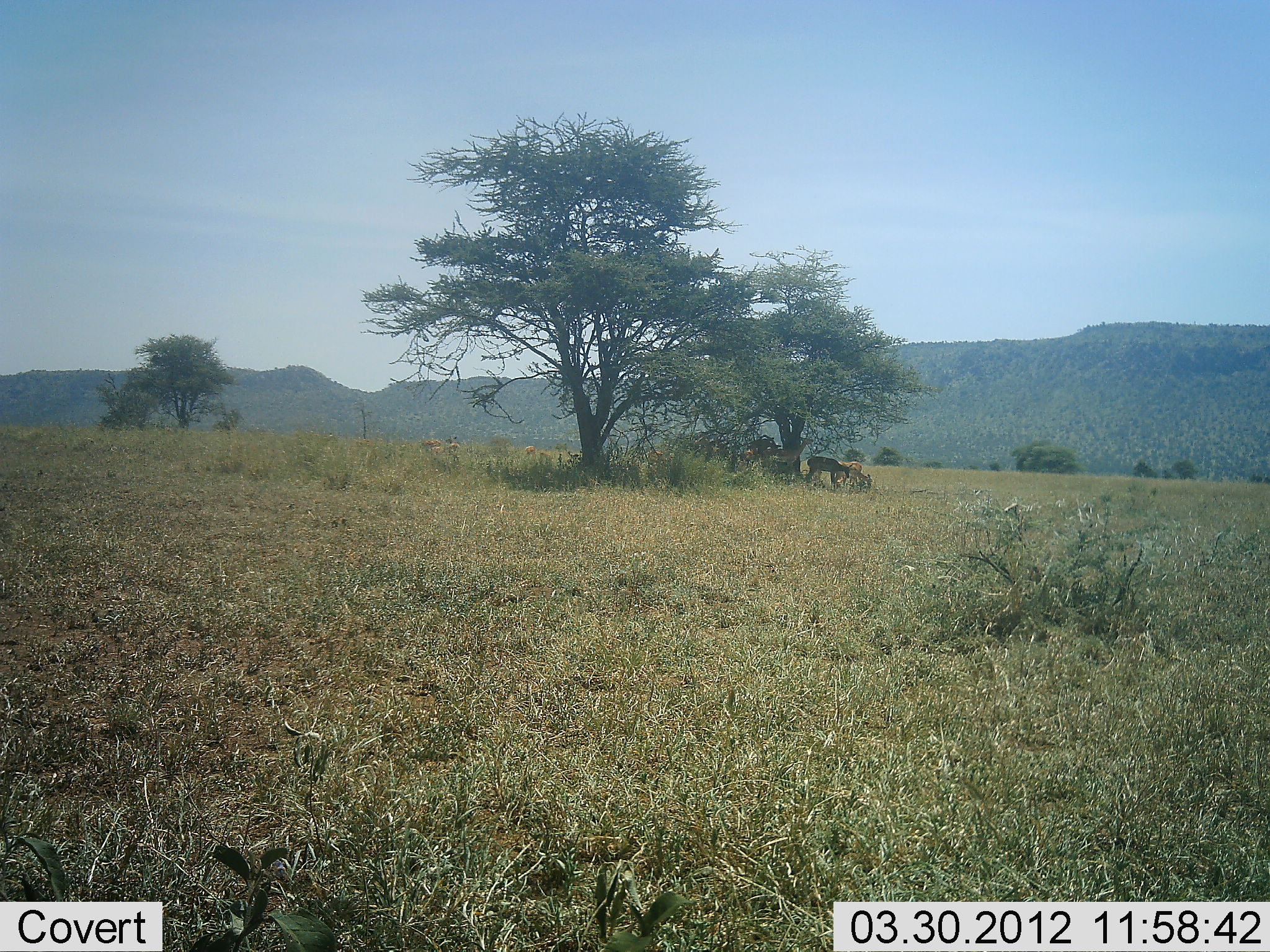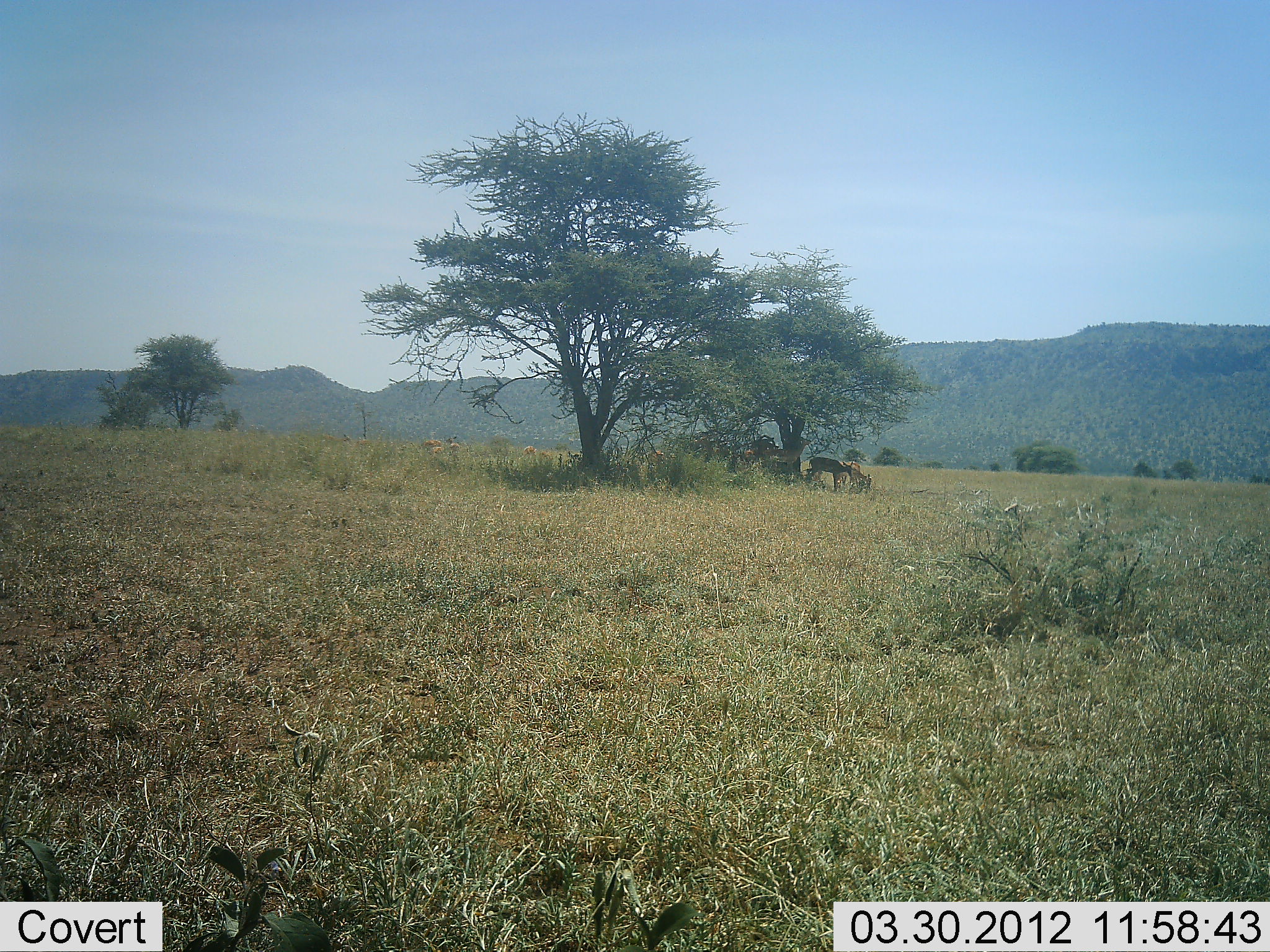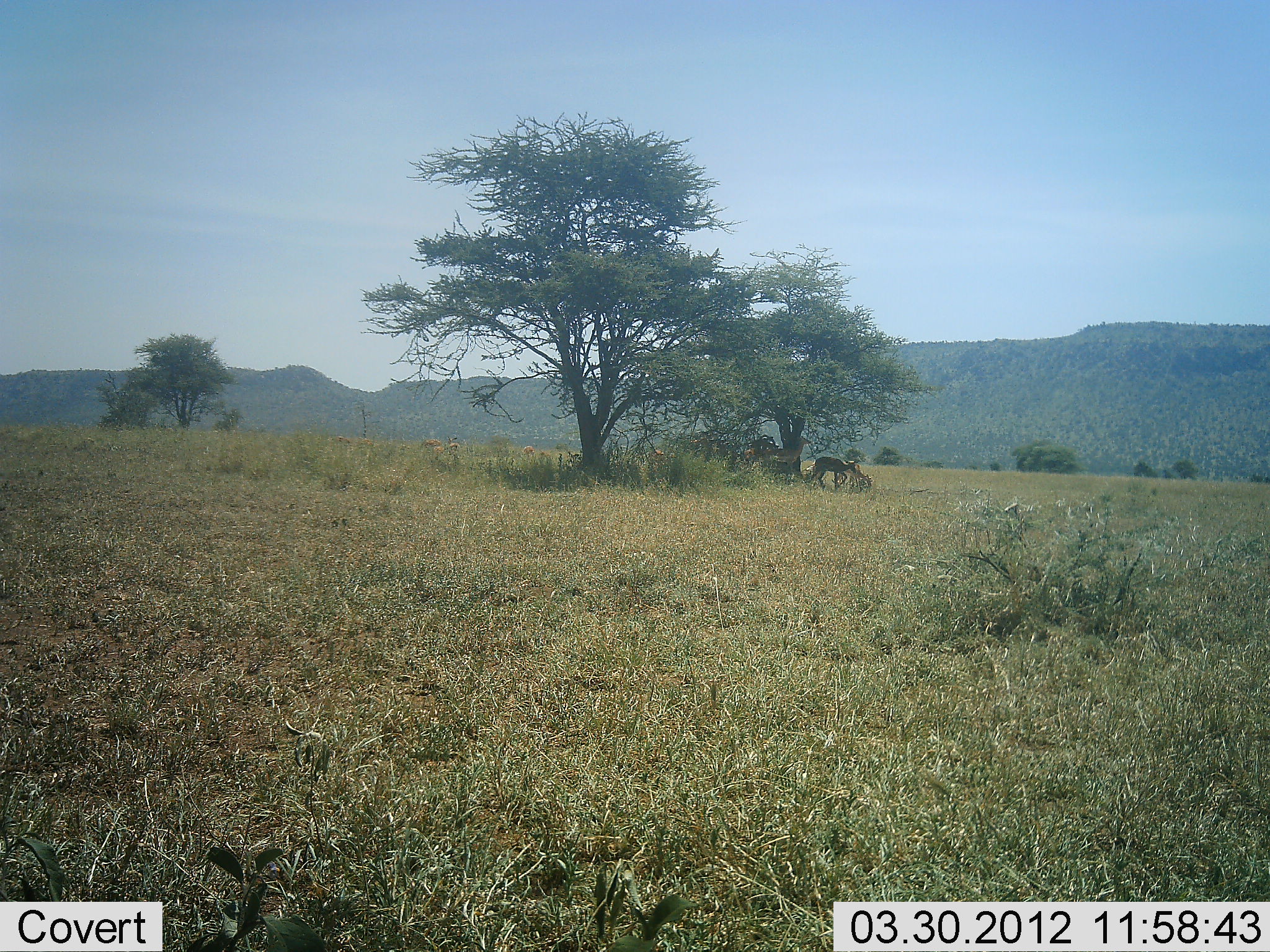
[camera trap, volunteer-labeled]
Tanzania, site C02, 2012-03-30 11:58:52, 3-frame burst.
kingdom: Animalia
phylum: Chordata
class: Mammalia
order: Artiodactyla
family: Bovidae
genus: Aepyceros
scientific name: Aepyceros melampus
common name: impala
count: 5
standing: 43%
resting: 57%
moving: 0%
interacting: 14%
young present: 0%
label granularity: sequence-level